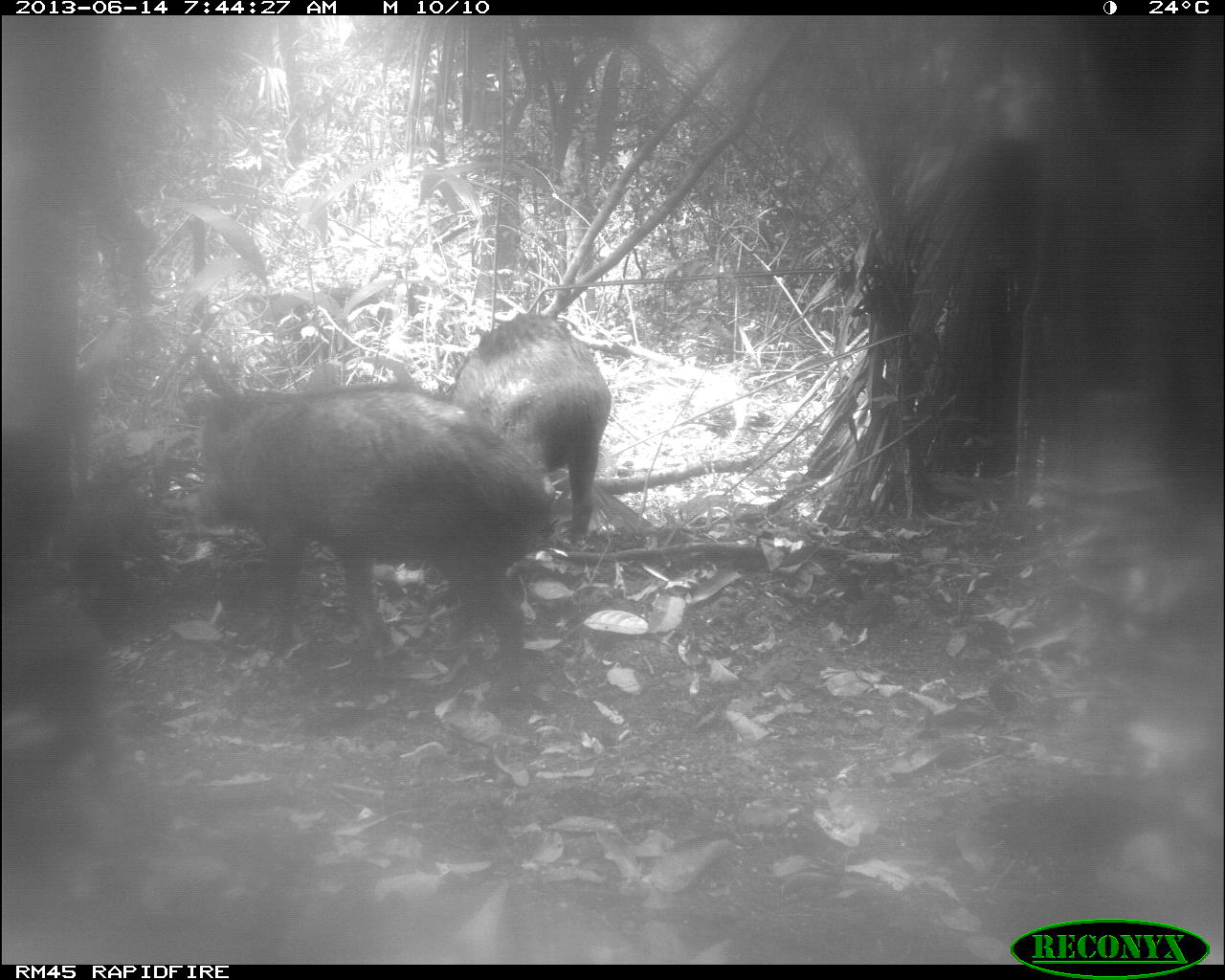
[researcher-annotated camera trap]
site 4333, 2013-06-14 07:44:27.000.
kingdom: Animalia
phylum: Chordata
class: Mammalia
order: Artiodactyla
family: Tayassuidae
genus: Tayassu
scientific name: Tayassu pecari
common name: white-lipped peccary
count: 3